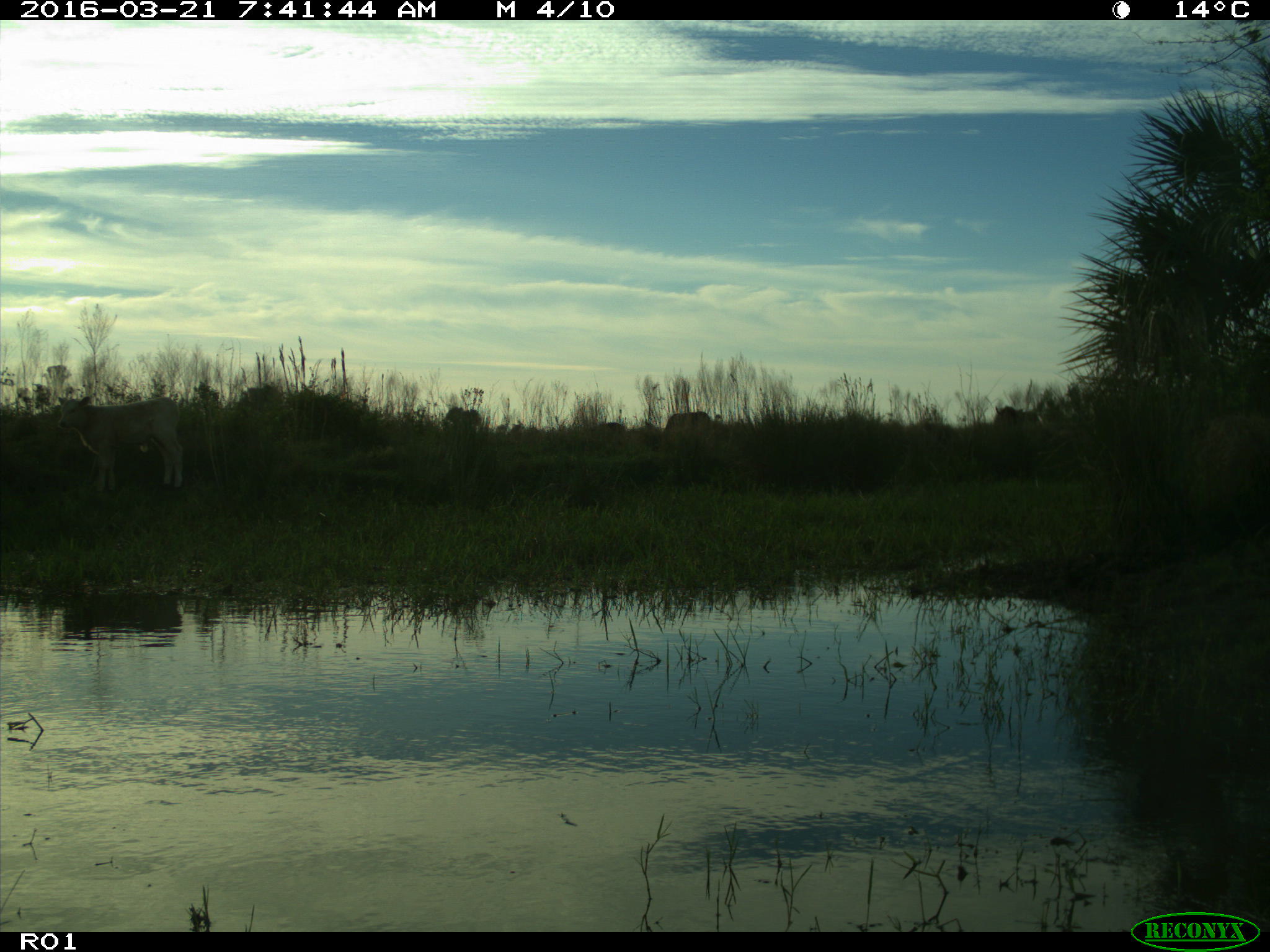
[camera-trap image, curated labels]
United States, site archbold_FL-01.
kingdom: Animalia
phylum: Chordata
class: Mammalia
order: Artiodactyla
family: Bovidae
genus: Bos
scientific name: Bos taurus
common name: domestic cow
Bos taurus (domestic cow).